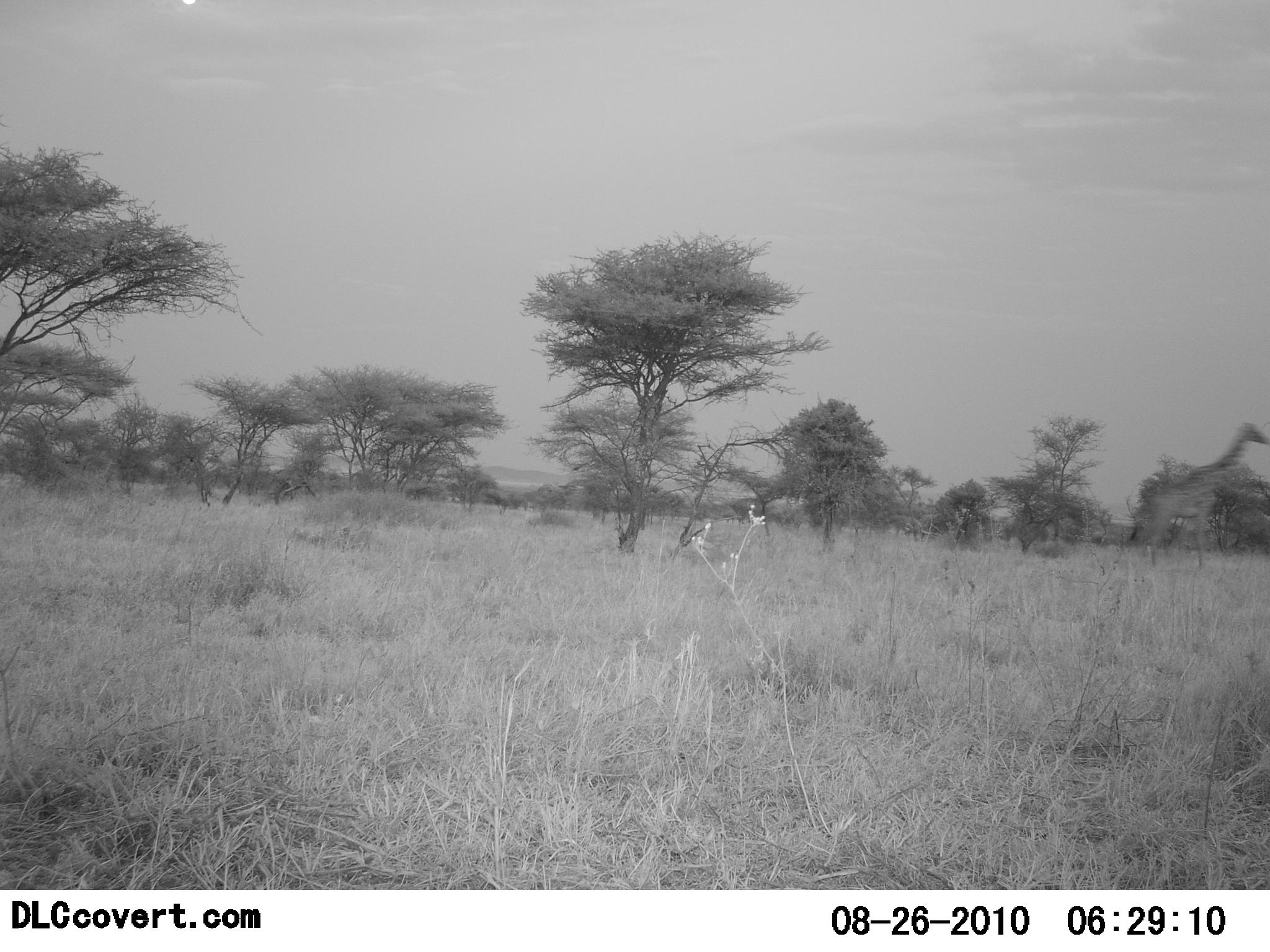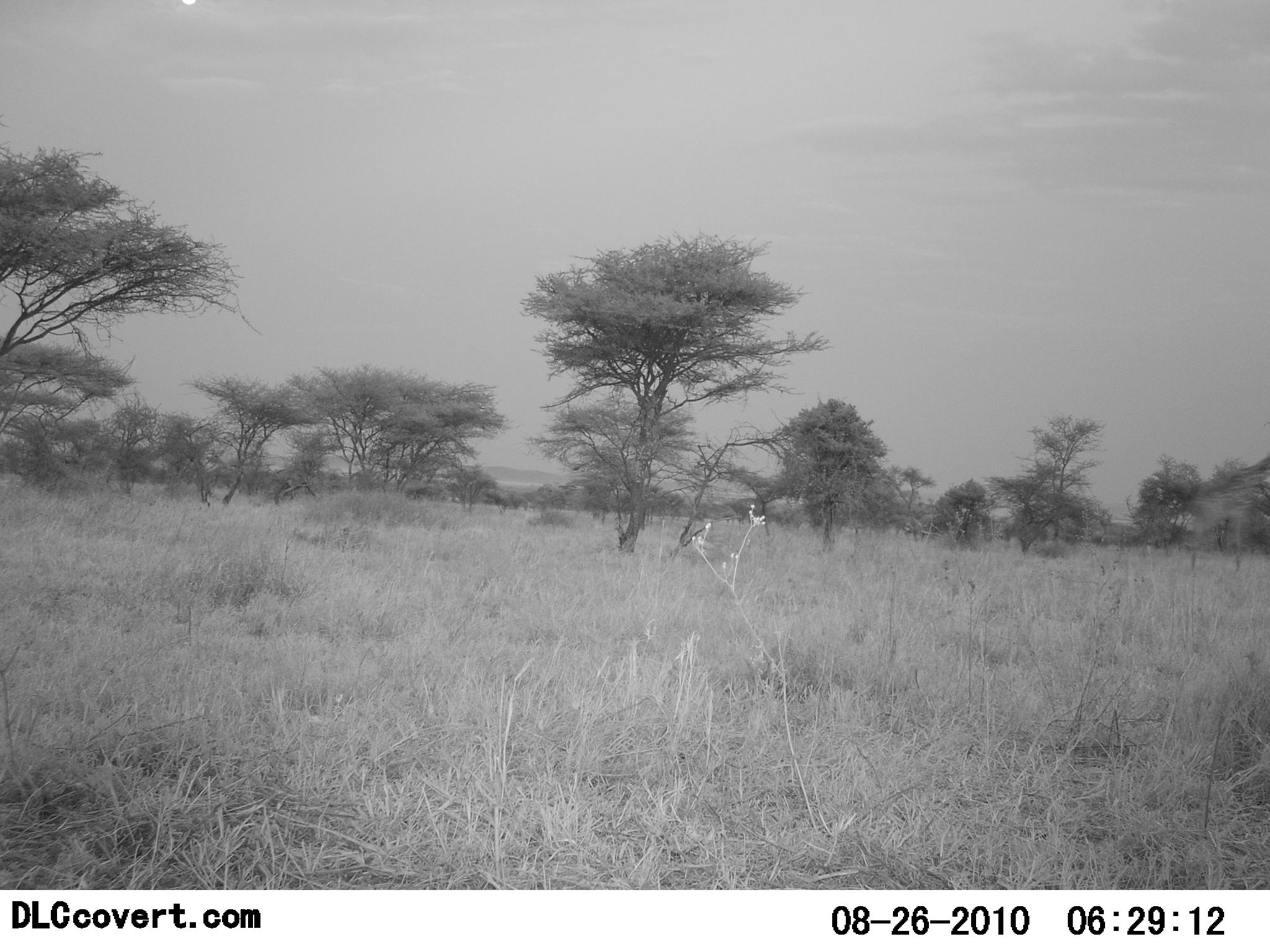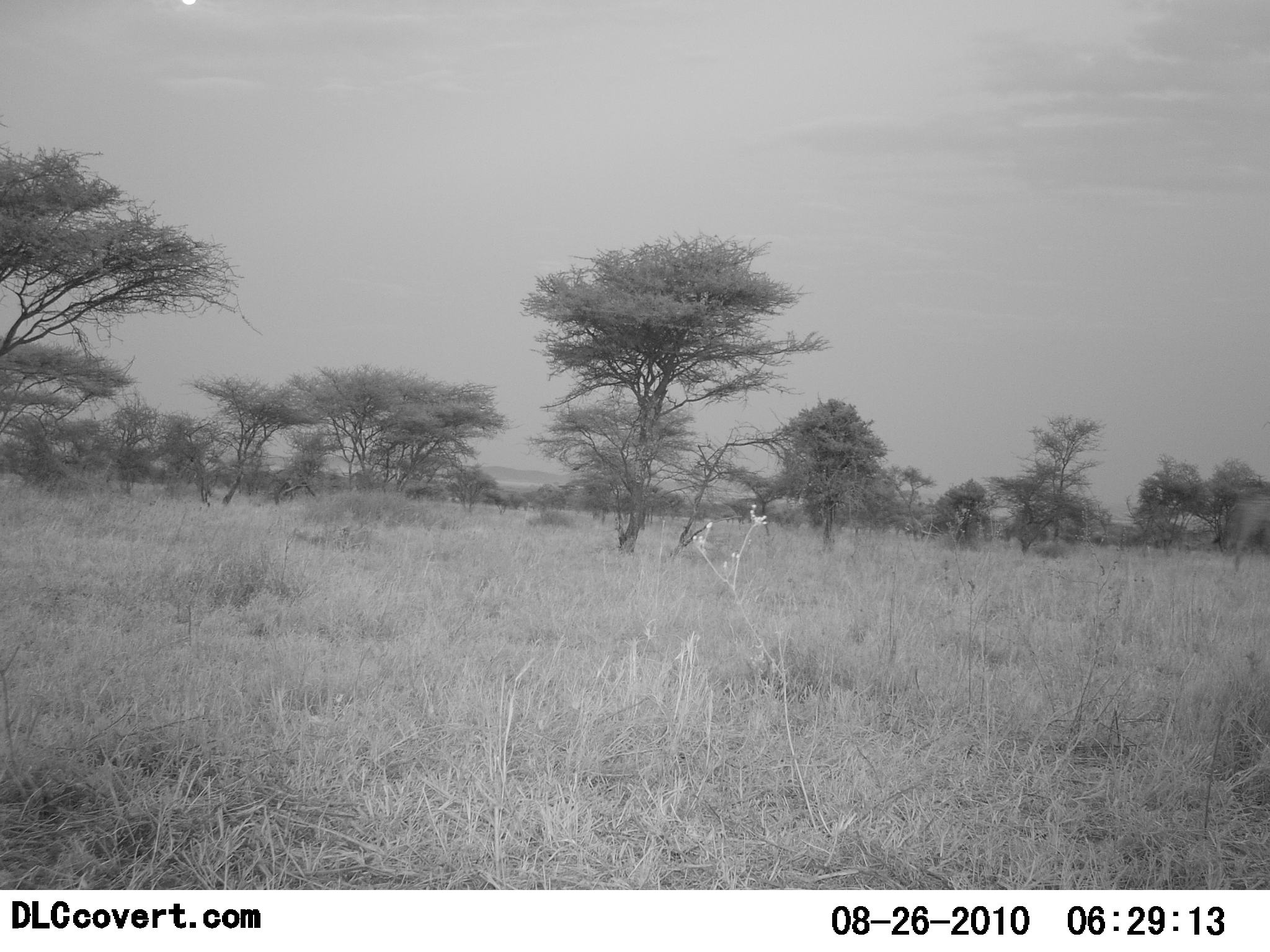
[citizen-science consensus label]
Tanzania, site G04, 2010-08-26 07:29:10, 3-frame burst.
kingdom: Animalia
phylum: Chordata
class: Mammalia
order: Artiodactyla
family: Giraffidae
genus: Giraffa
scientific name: Giraffa camelopardalis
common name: giraffe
Giraffe (Giraffa camelopardalis), count 1. Behavior (volunteer vote fractions): standing 17%, resting 0%, moving 92%, interacting 0%. Young present (vote fraction): 0%. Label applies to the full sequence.